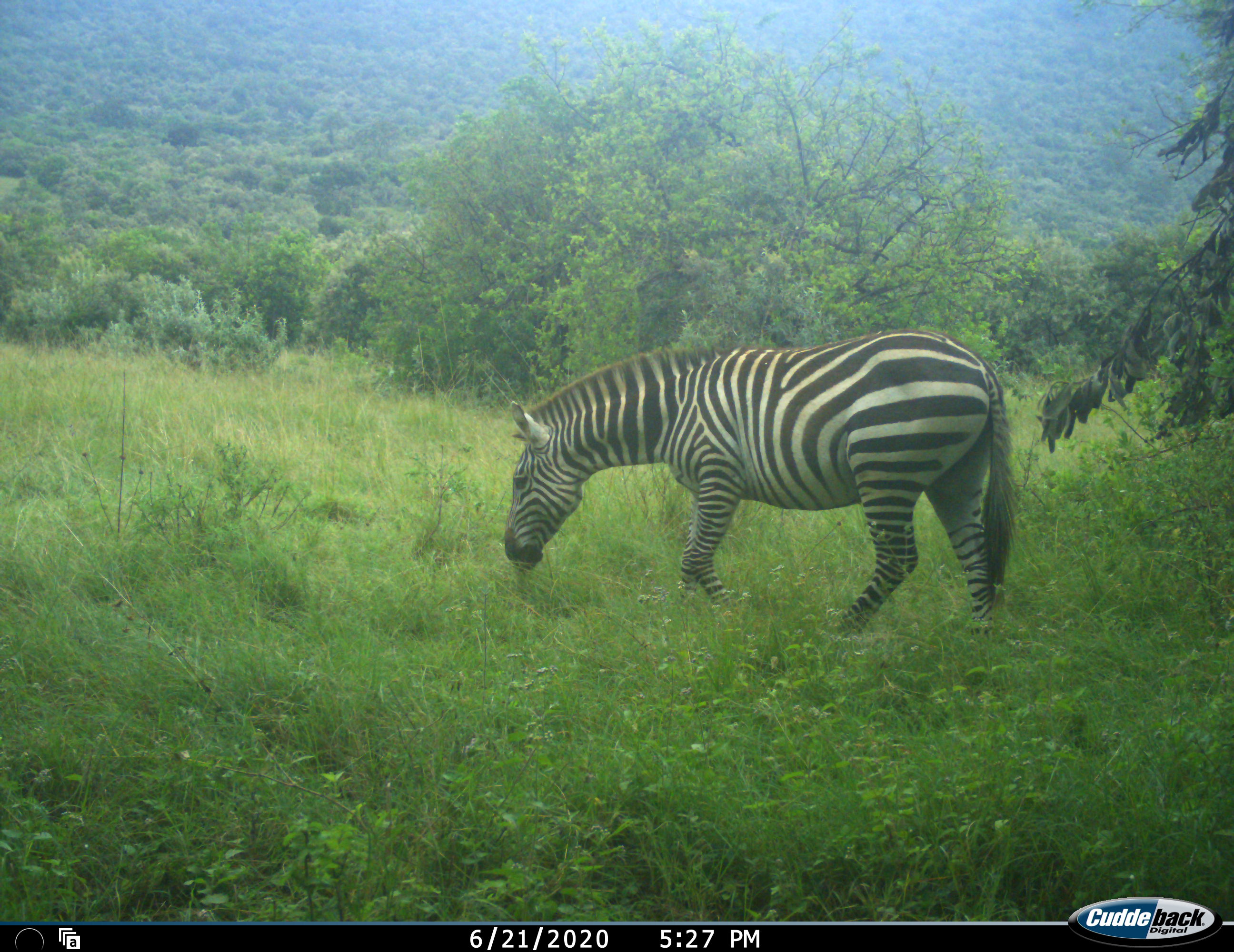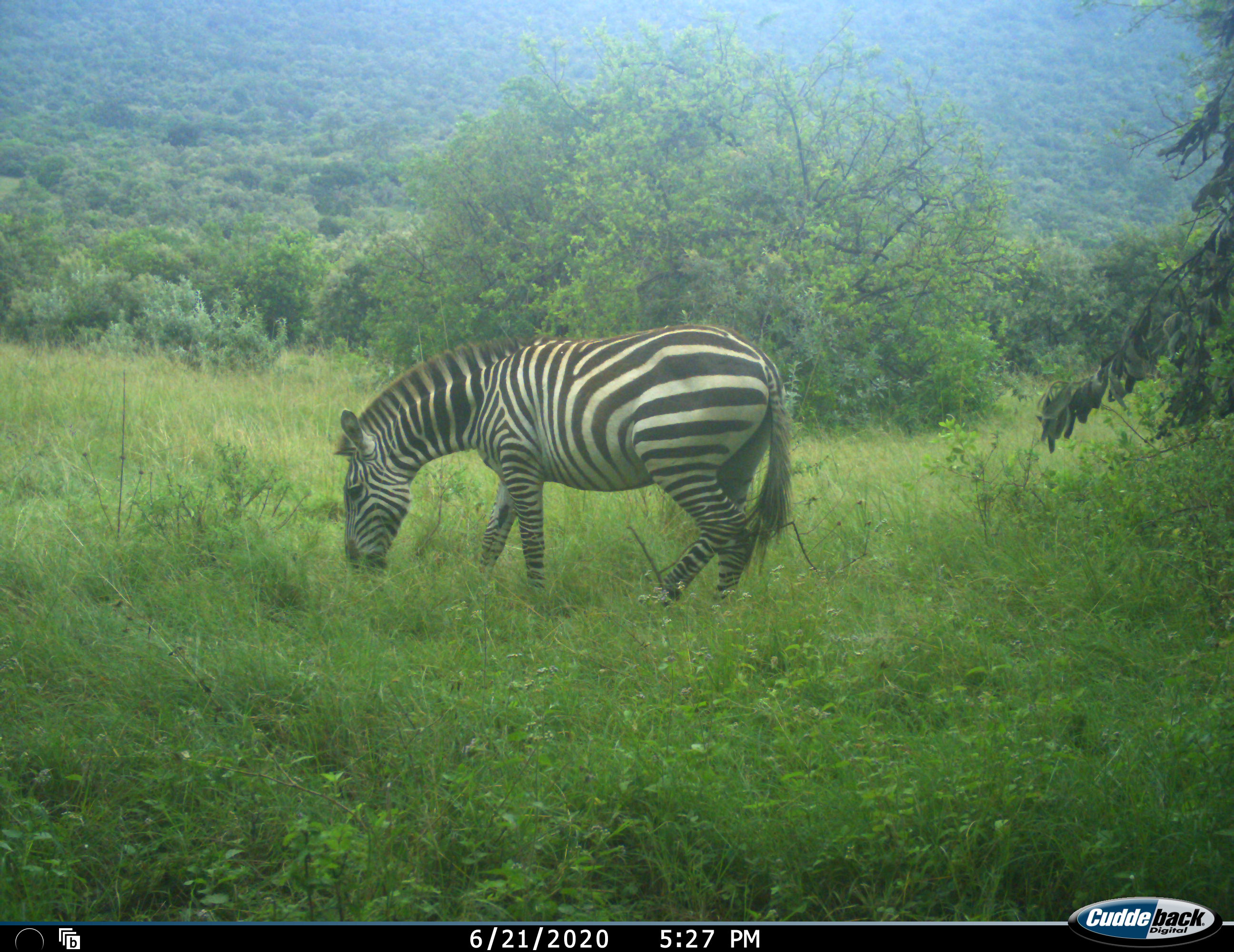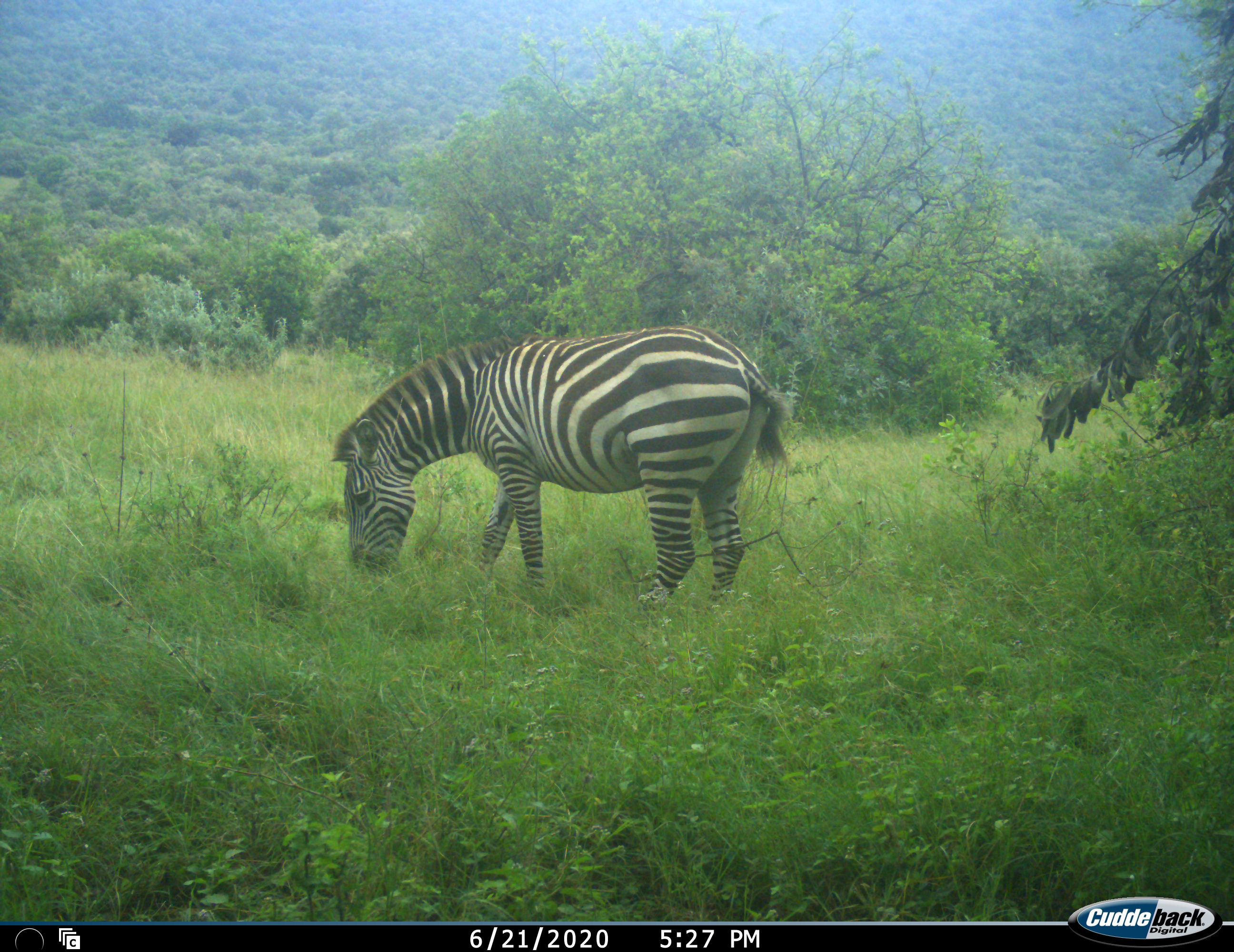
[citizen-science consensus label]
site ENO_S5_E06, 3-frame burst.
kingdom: Animalia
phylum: Chordata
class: Mammalia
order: Perissodactyla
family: Equidae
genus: Equus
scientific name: Equus quagga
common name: plains zebra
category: zebraplains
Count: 1.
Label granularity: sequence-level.